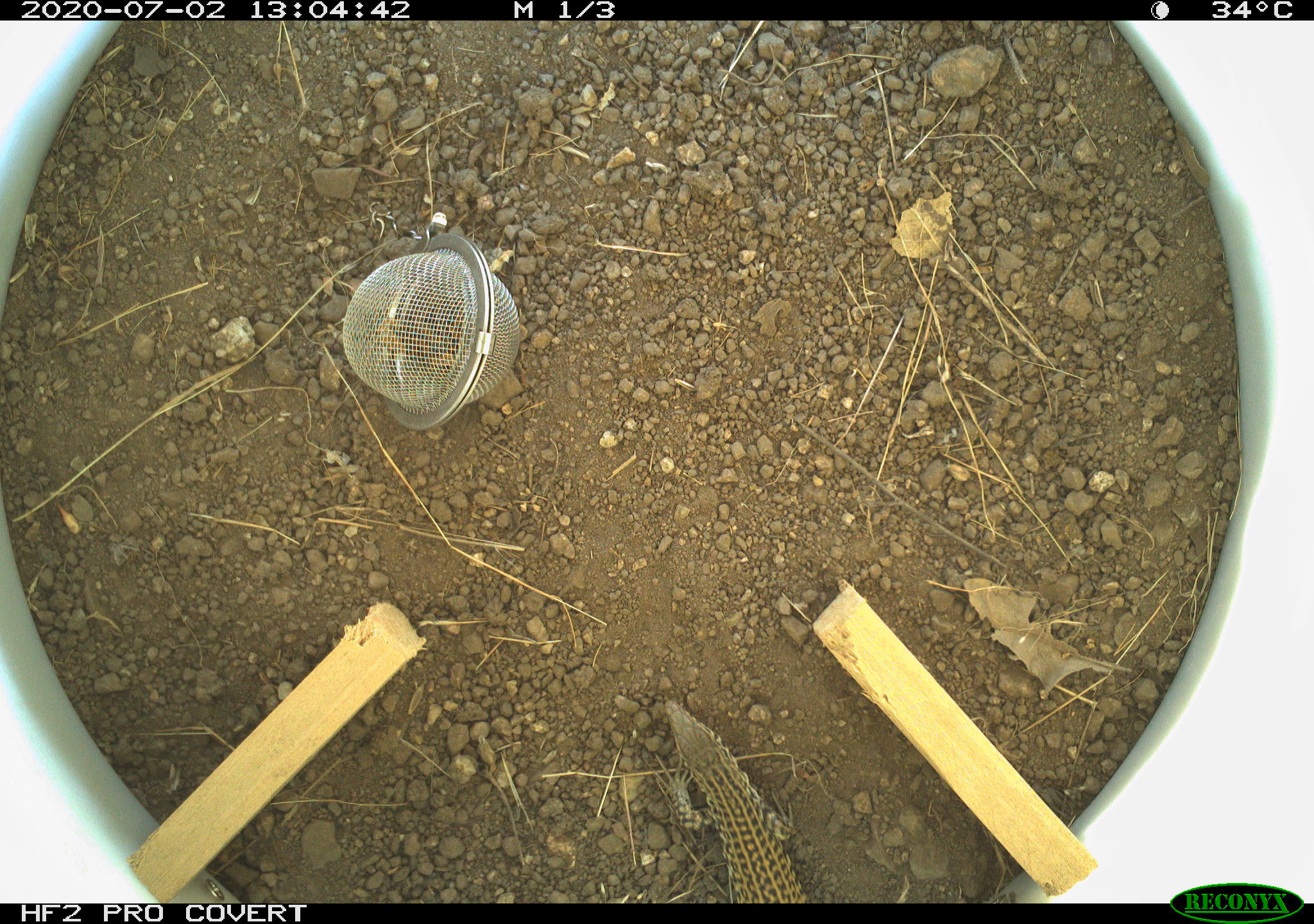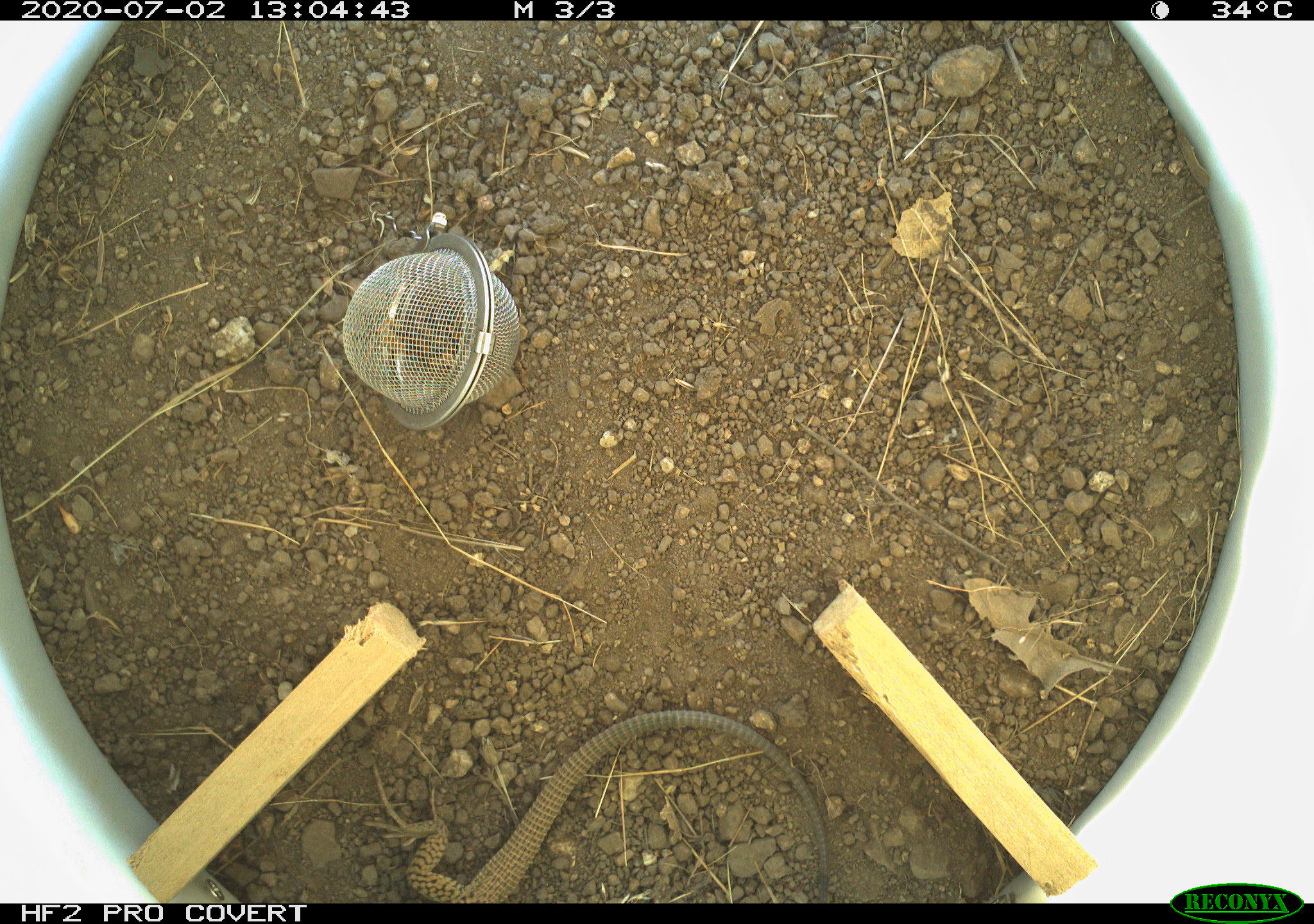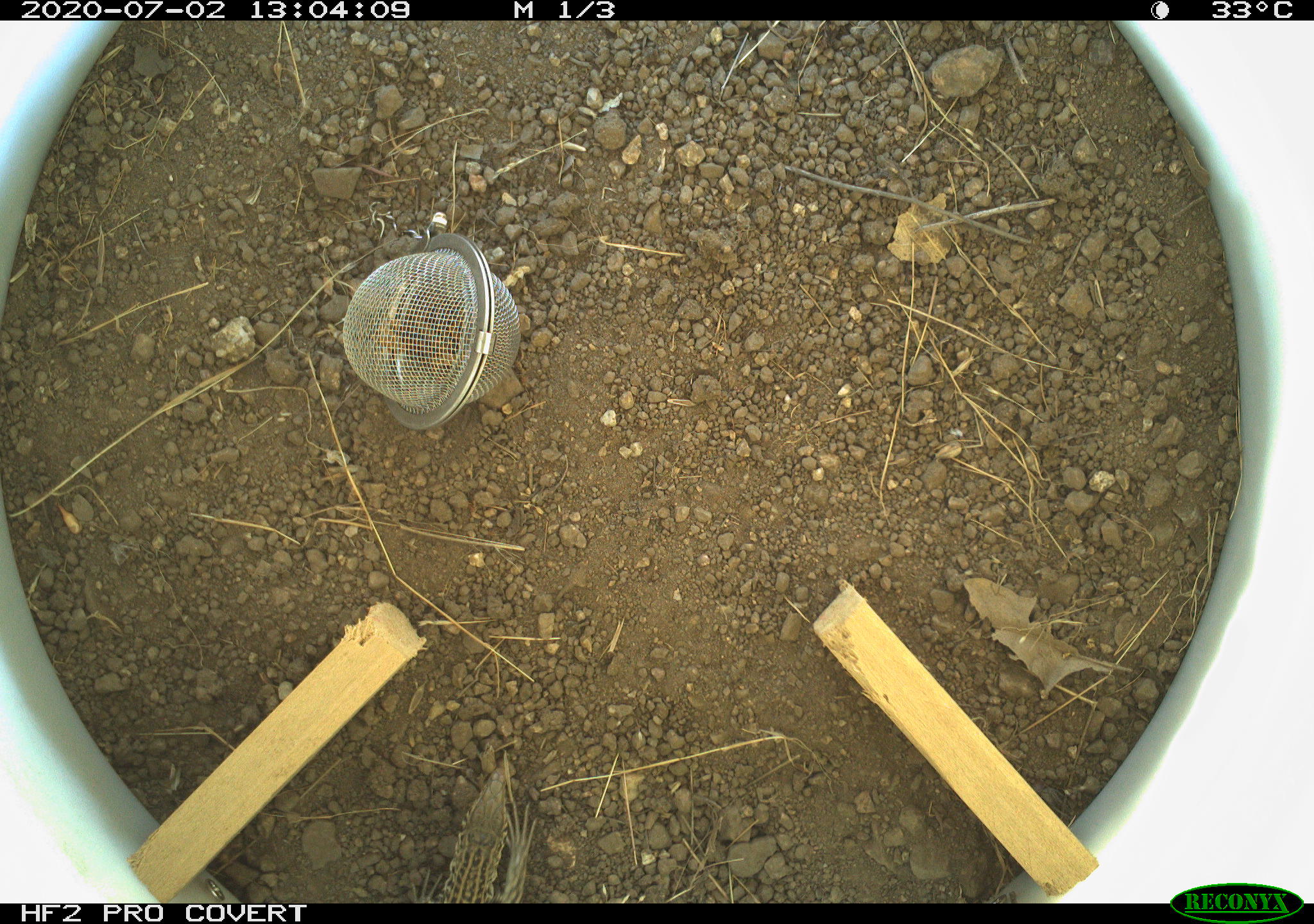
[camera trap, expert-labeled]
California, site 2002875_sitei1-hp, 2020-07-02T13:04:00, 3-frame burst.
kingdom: Animalia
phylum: Chordata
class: Reptilia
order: Squamata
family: Teiidae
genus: Aspidoscelis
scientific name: Aspidoscelis tigris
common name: western whiptail